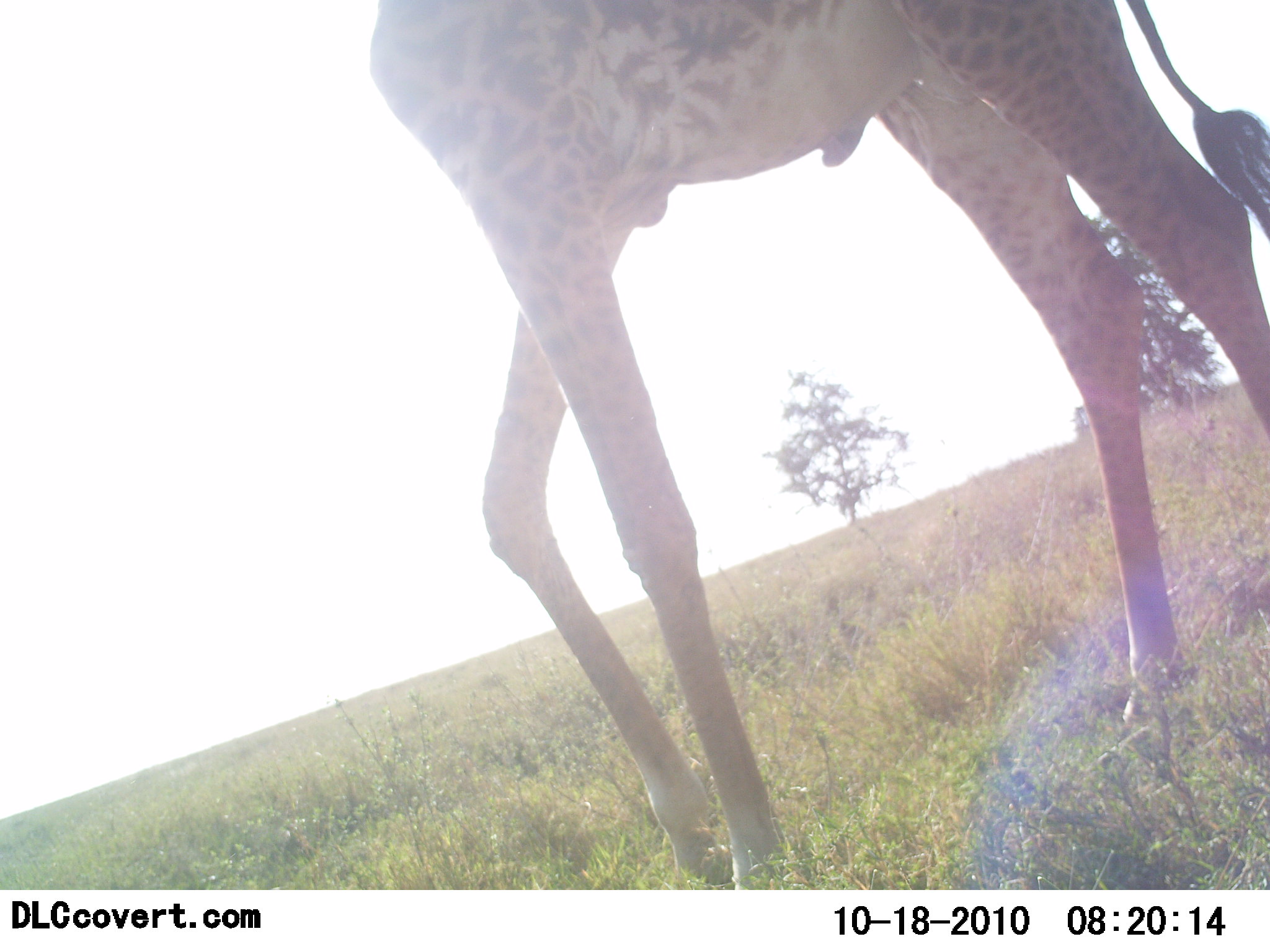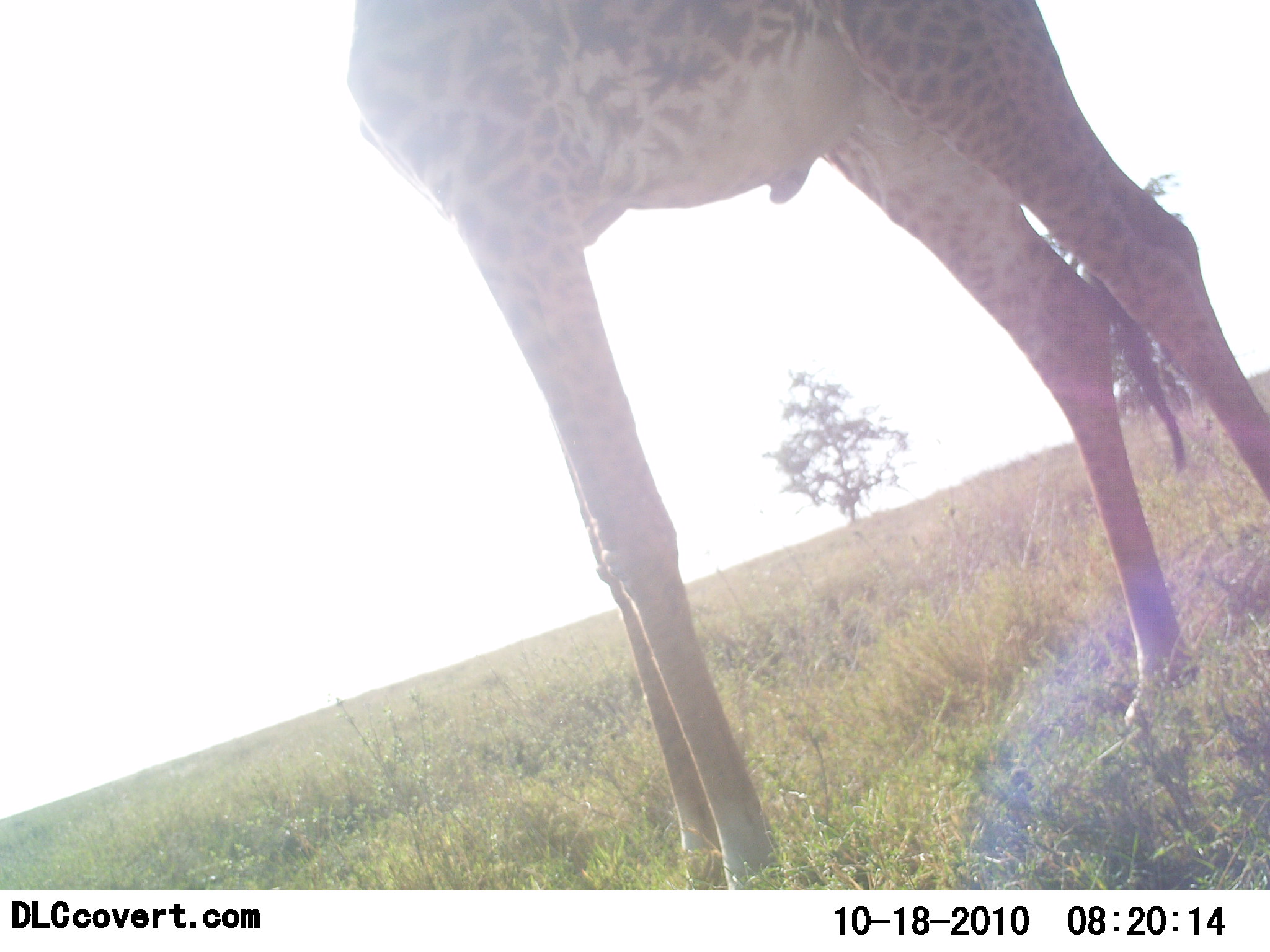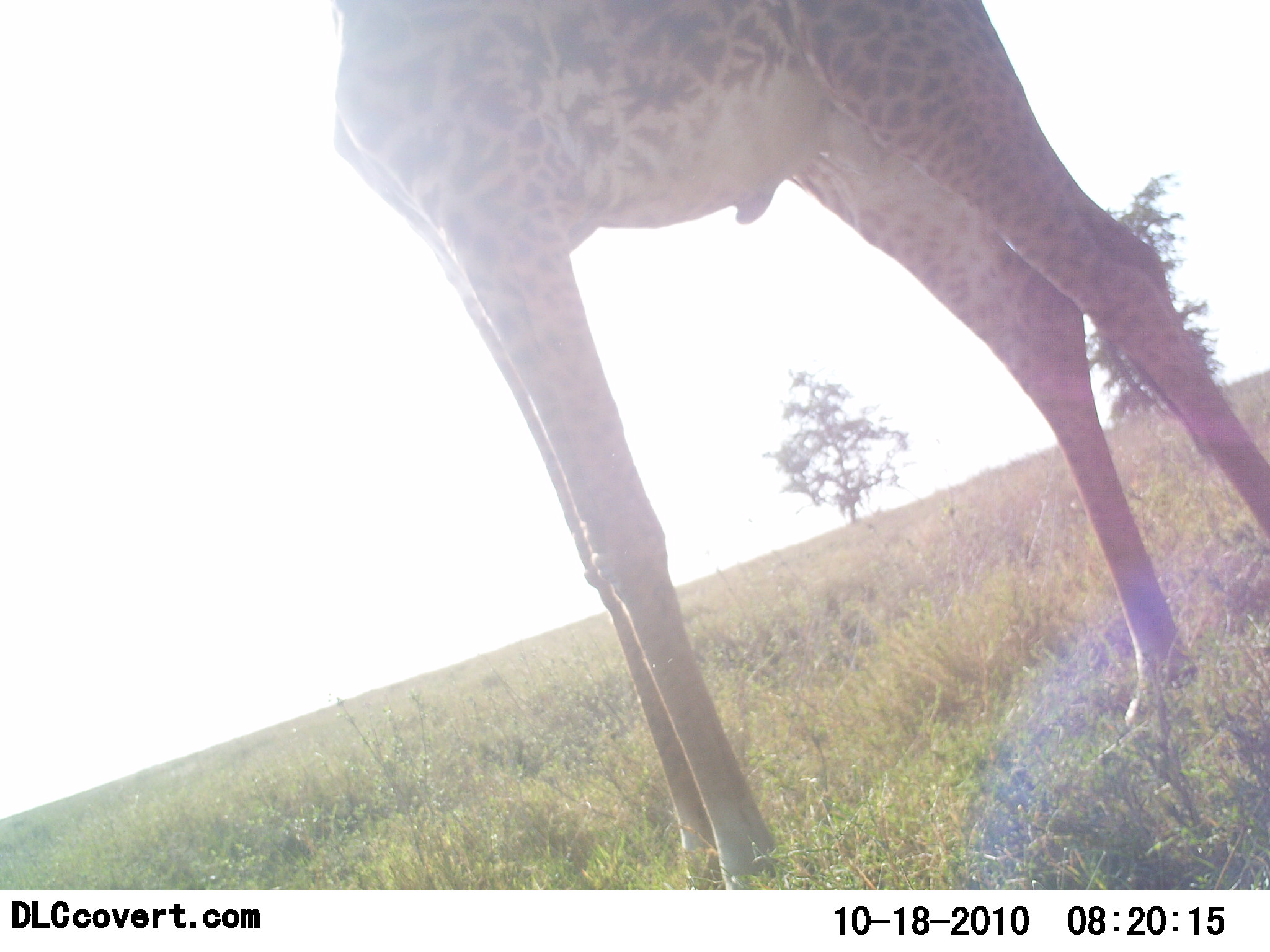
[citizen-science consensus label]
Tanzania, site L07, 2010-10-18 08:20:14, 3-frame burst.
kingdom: Animalia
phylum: Chordata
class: Mammalia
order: Artiodactyla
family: Giraffidae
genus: Giraffa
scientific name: Giraffa camelopardalis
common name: giraffe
Giraffe (Giraffa camelopardalis), count 1. Behavior (volunteer vote fractions): standing 100%, resting 0%, moving 8%, interacting 0%. Young present (vote fraction): 0%. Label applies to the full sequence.